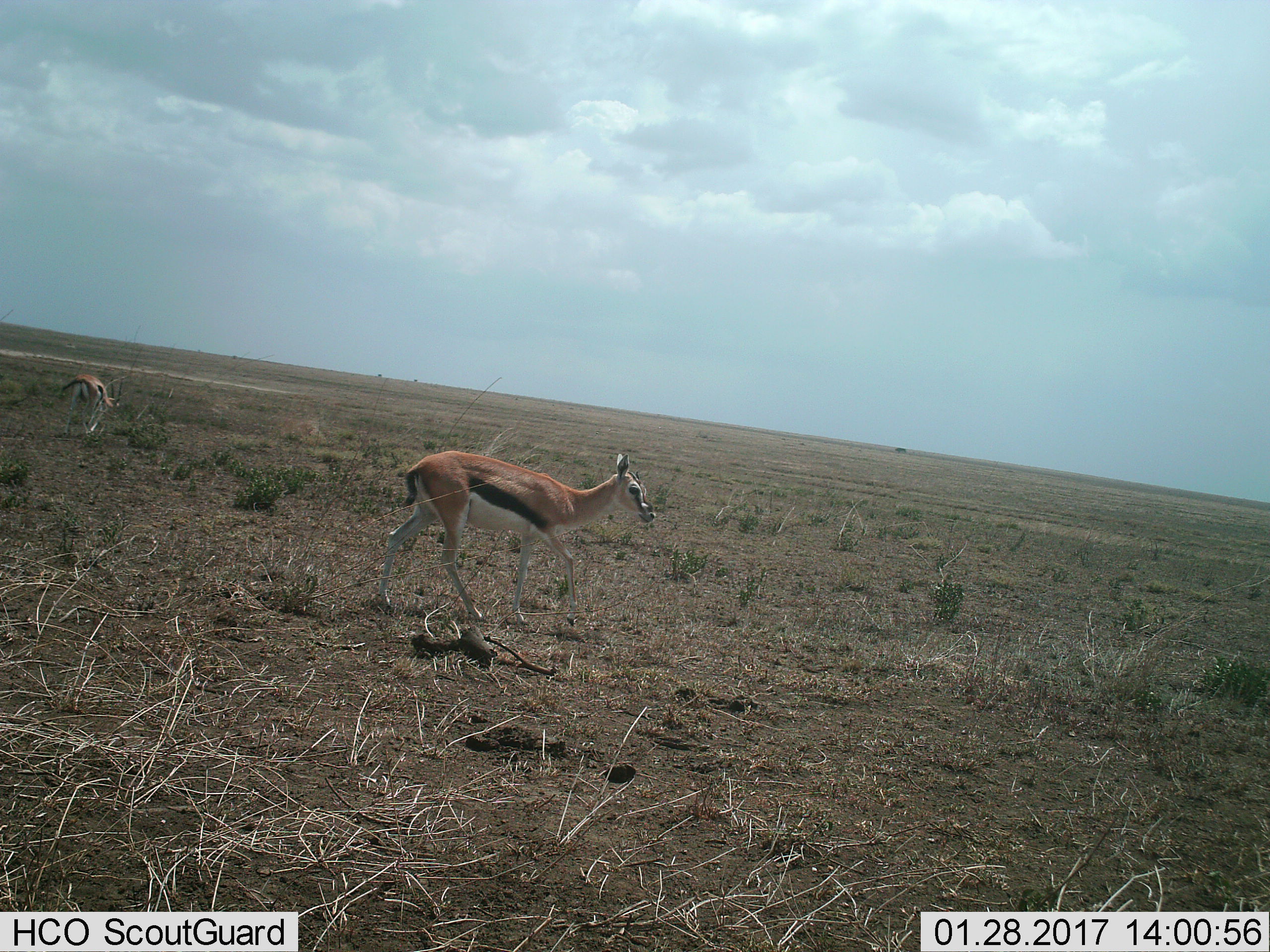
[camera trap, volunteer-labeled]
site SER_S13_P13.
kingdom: Animalia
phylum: Chordata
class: Mammalia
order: Artiodactyla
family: Bovidae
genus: Eudorcas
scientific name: Eudorcas thomsonii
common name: thomson's gazelle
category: gazellethomsons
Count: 2.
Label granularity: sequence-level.